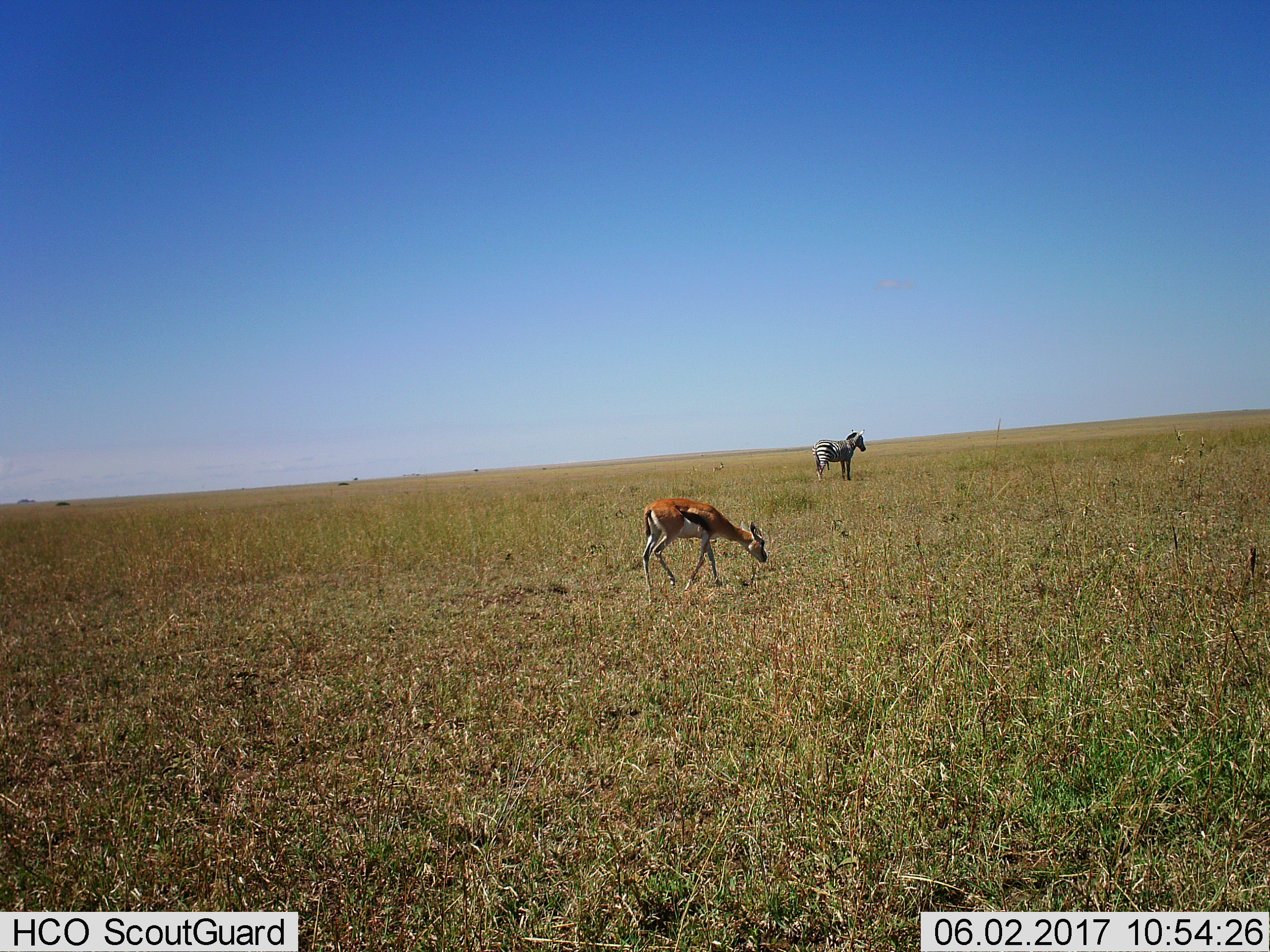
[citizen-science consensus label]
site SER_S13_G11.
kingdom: Animalia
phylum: Chordata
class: Mammalia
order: Artiodactyla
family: Bovidae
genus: Eudorcas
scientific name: Eudorcas thomsonii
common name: thomson's gazelle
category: gazellethomsons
Gazellethomsons (thomson's gazelle) (Eudorcas thomsonii), count 1. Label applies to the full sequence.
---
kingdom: Animalia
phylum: Chordata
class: Mammalia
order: Perissodactyla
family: Equidae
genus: Equus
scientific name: Equus quagga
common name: plains zebra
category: zebraplains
Zebraplains (plains zebra) (Equus quagga), count 1. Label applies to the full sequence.